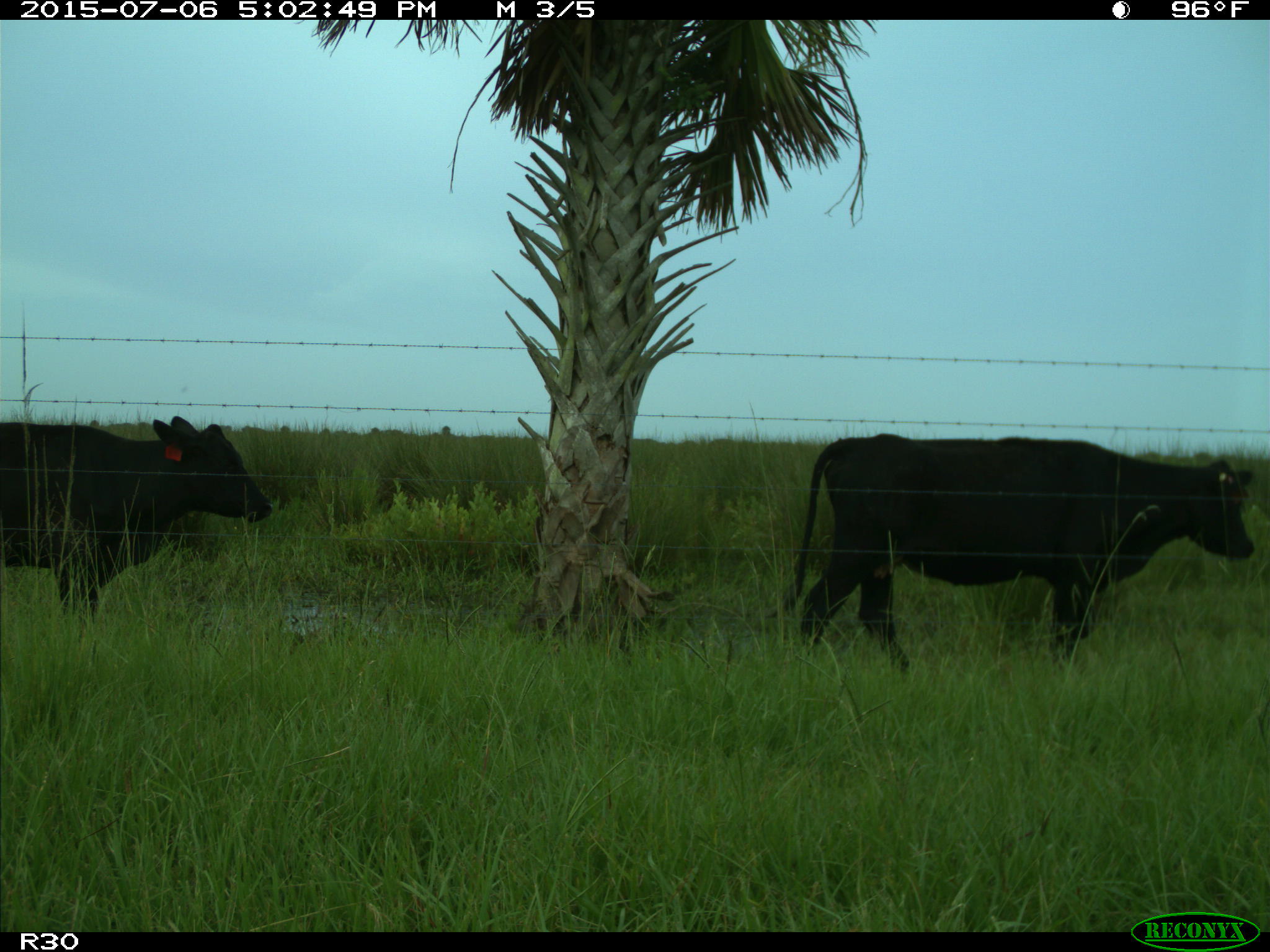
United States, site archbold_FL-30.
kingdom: Animalia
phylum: Chordata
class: Mammalia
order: Artiodactyla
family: Bovidae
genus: Bos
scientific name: Bos taurus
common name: domestic cow